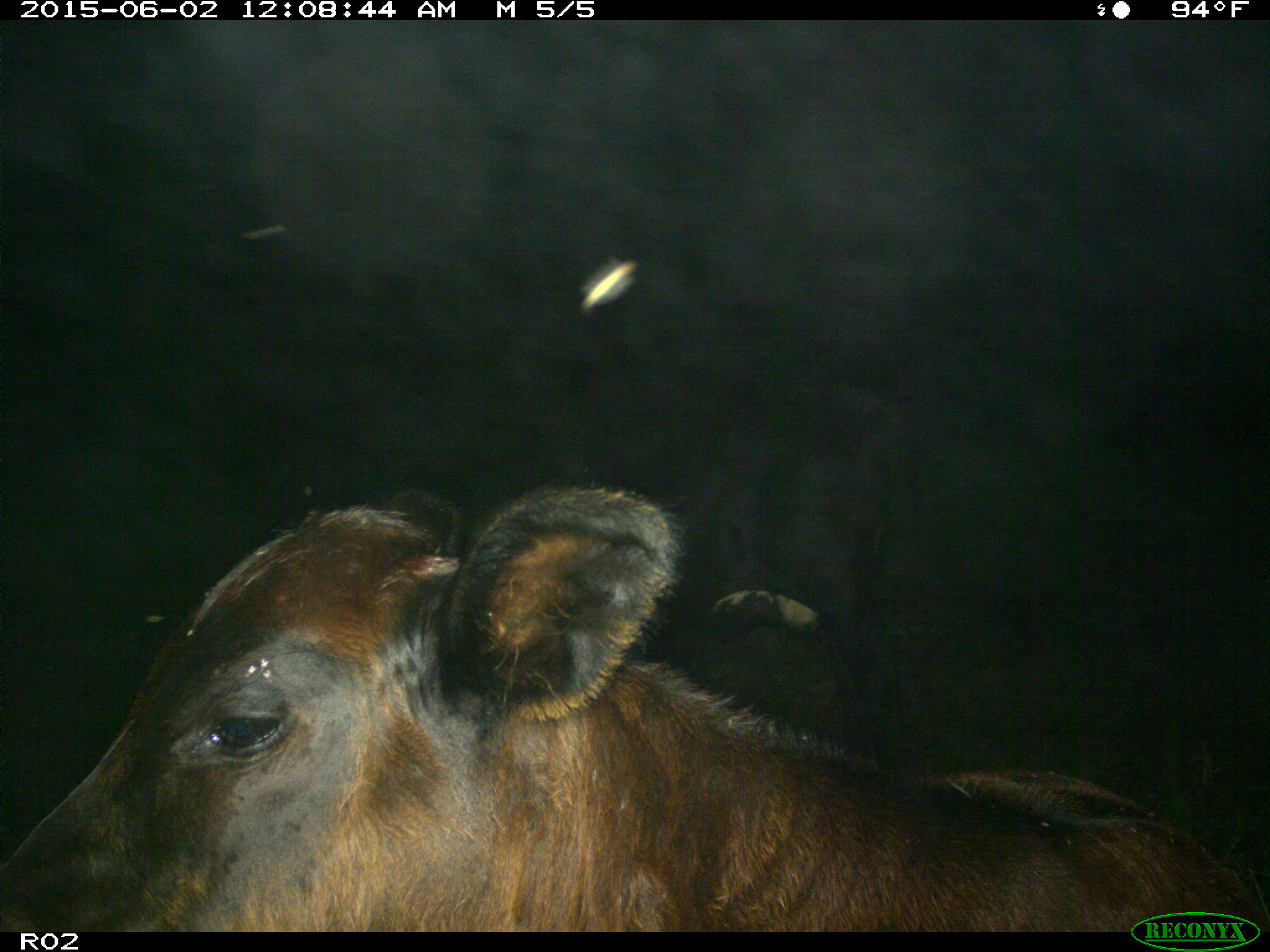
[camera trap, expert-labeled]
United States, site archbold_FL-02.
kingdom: Animalia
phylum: Chordata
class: Mammalia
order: Artiodactyla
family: Bovidae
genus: Bos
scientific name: Bos taurus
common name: domestic cow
Bos taurus (domestic cow).